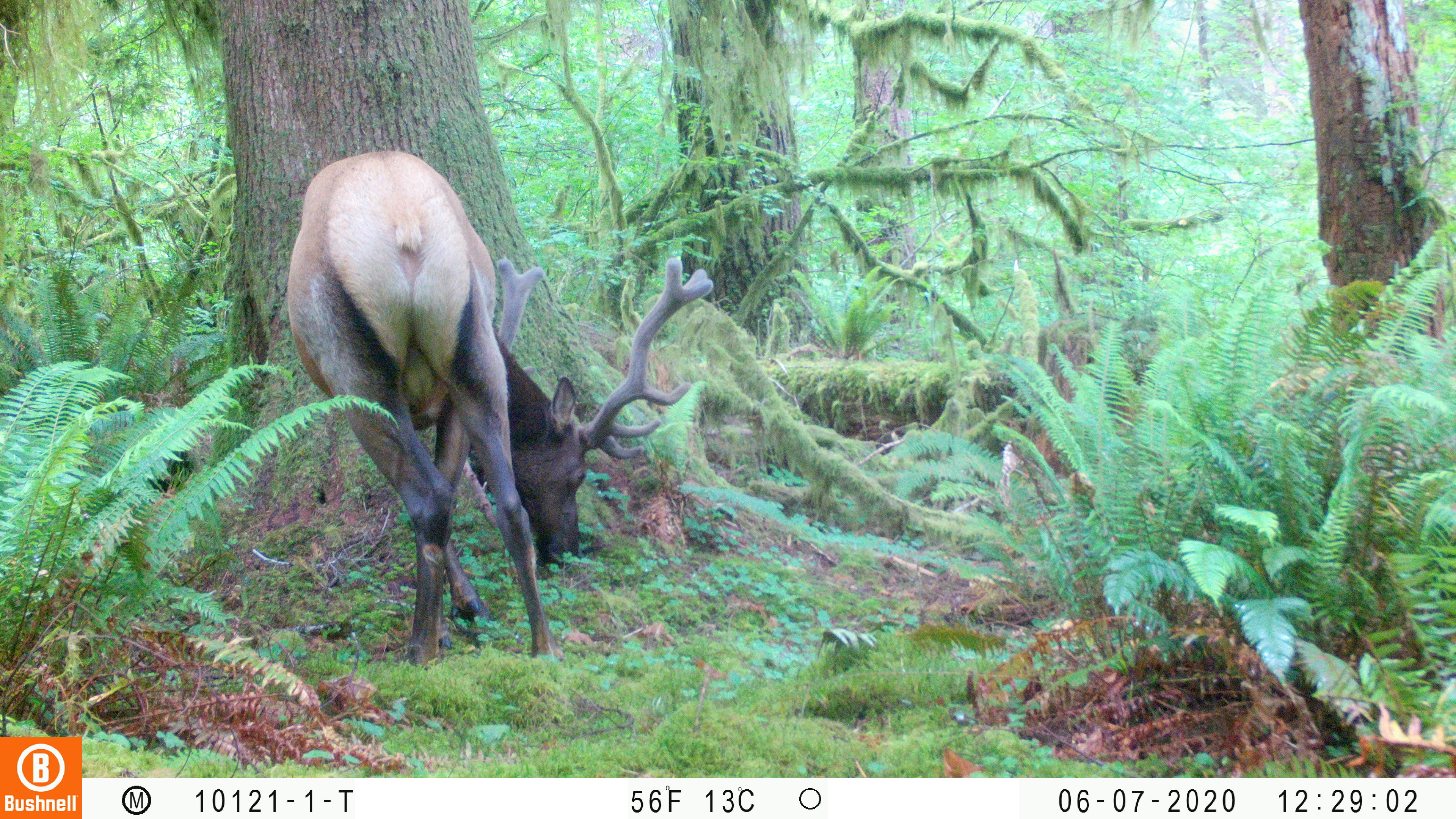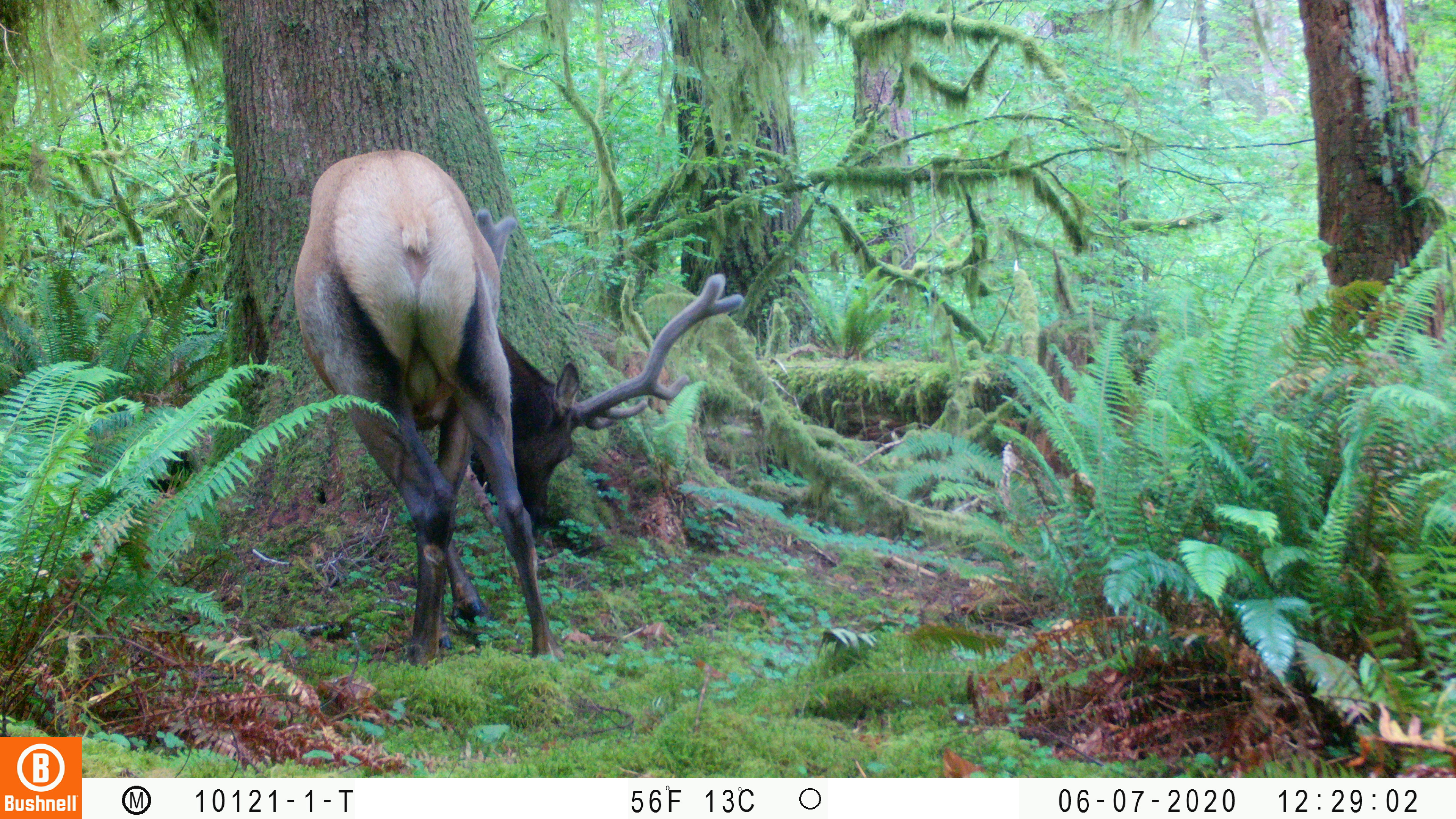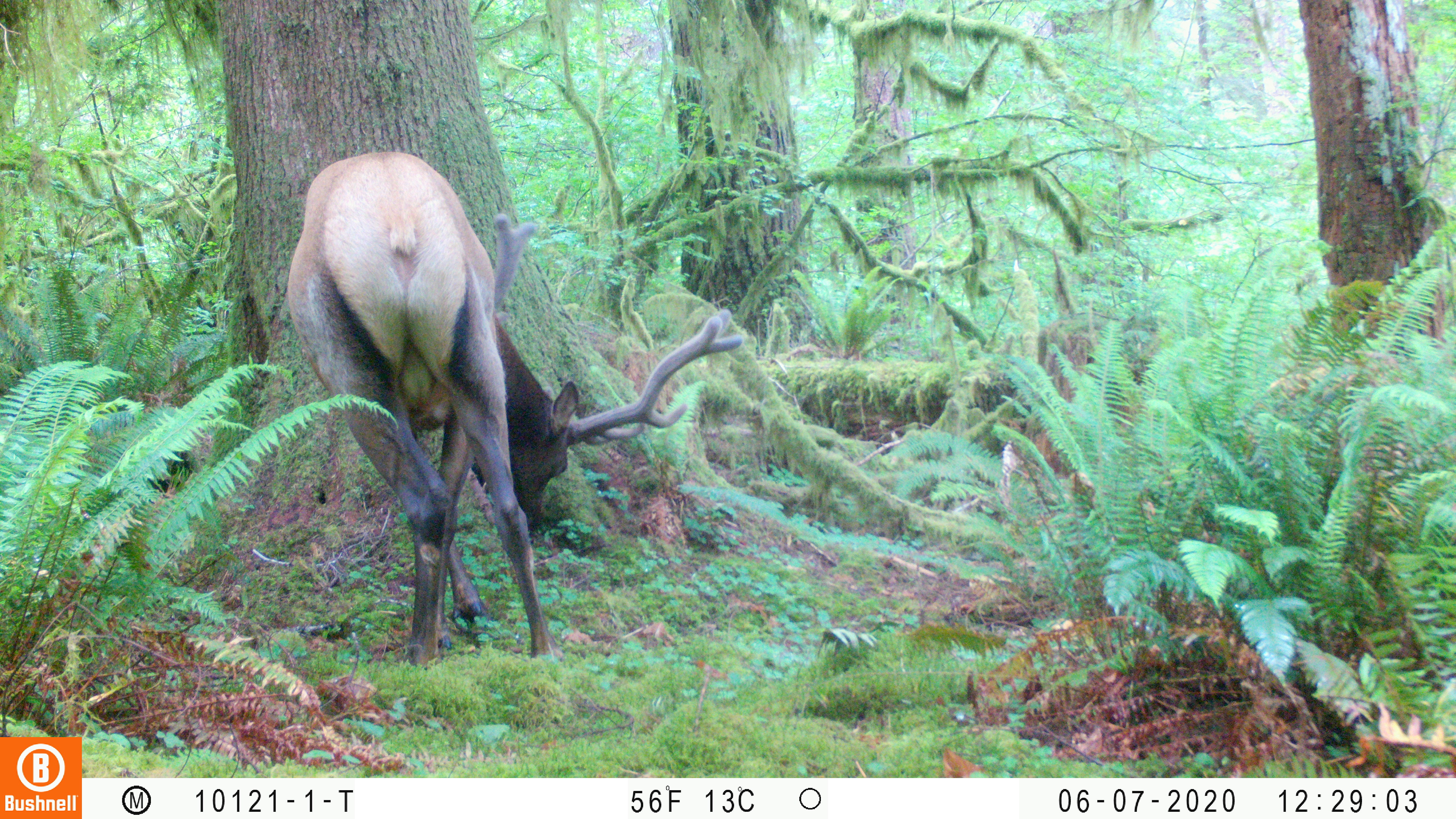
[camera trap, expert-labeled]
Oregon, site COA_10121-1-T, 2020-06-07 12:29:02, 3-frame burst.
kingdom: Animalia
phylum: Chordata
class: Mammalia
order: Artiodactyla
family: Cervidae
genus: Cervus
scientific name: Cervus canadensis roosevelti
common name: roosevelt elk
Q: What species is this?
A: Roosevelt elk (Cervus canadensis roosevelti).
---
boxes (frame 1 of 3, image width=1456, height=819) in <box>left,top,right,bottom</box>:
roosevelt elk: <box>279,133,719,666</box>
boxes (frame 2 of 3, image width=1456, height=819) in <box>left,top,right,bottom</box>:
roosevelt elk: <box>285,139,747,674</box>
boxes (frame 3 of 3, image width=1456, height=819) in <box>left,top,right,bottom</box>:
roosevelt elk: <box>272,139,747,655</box>